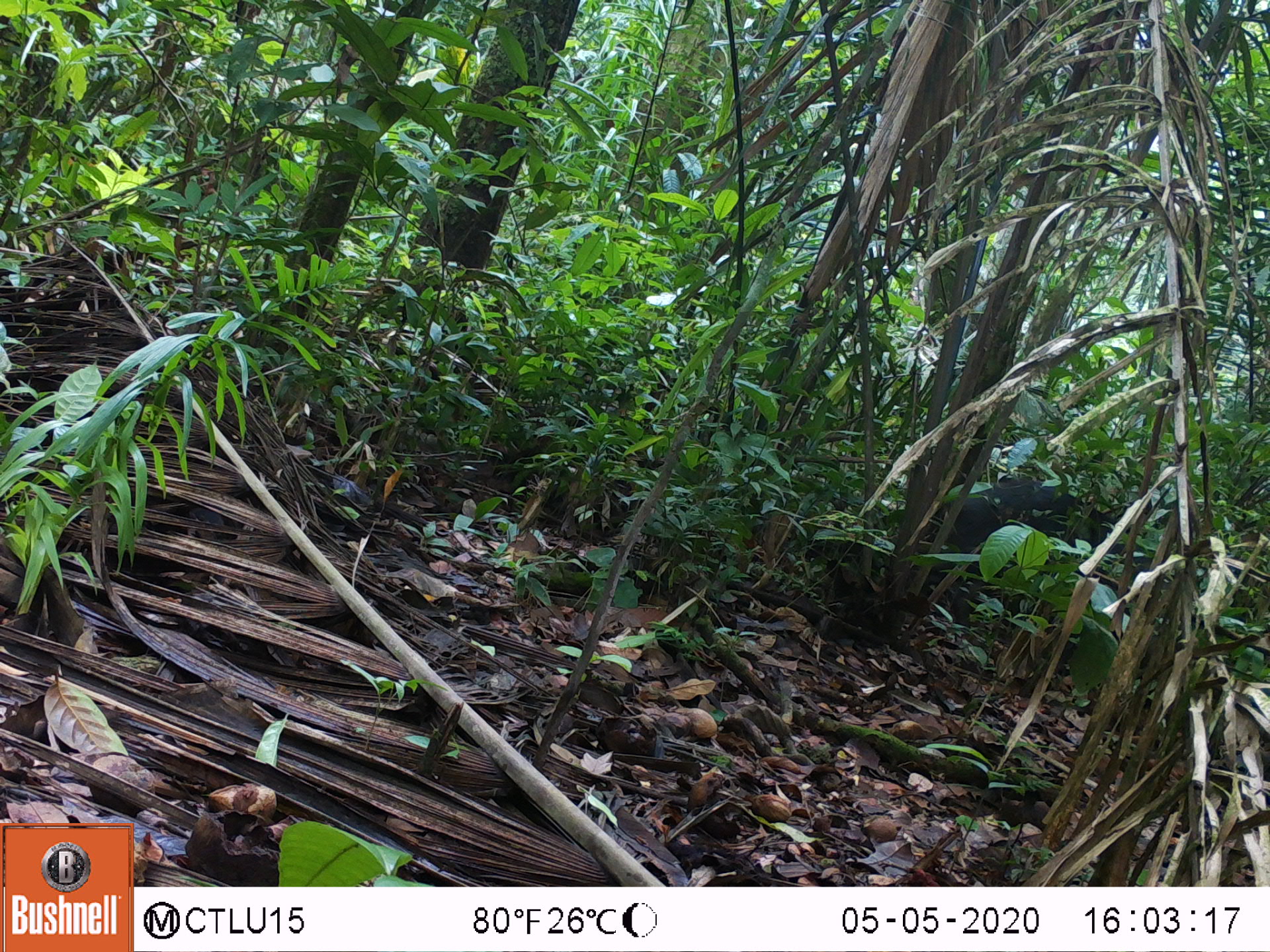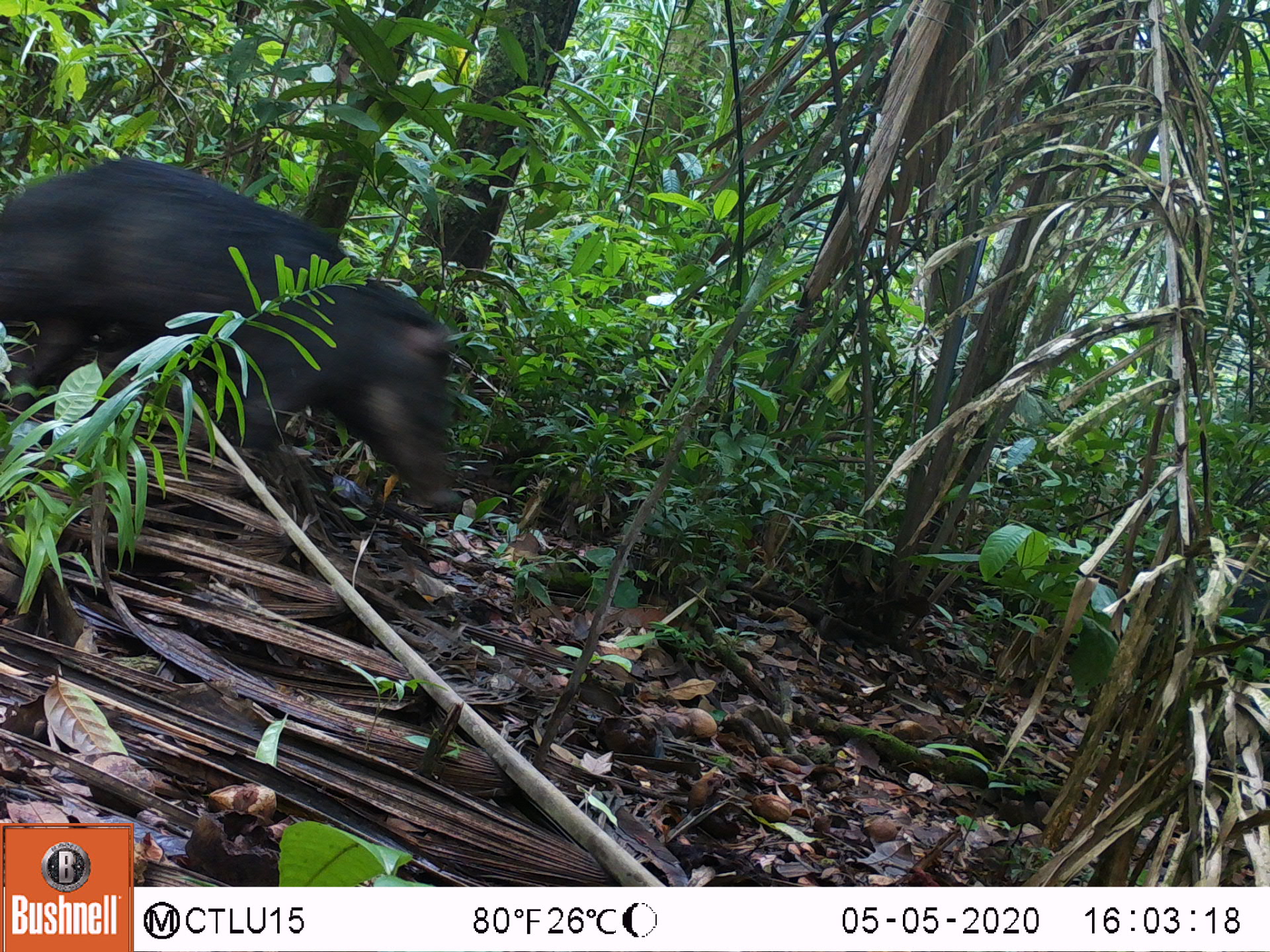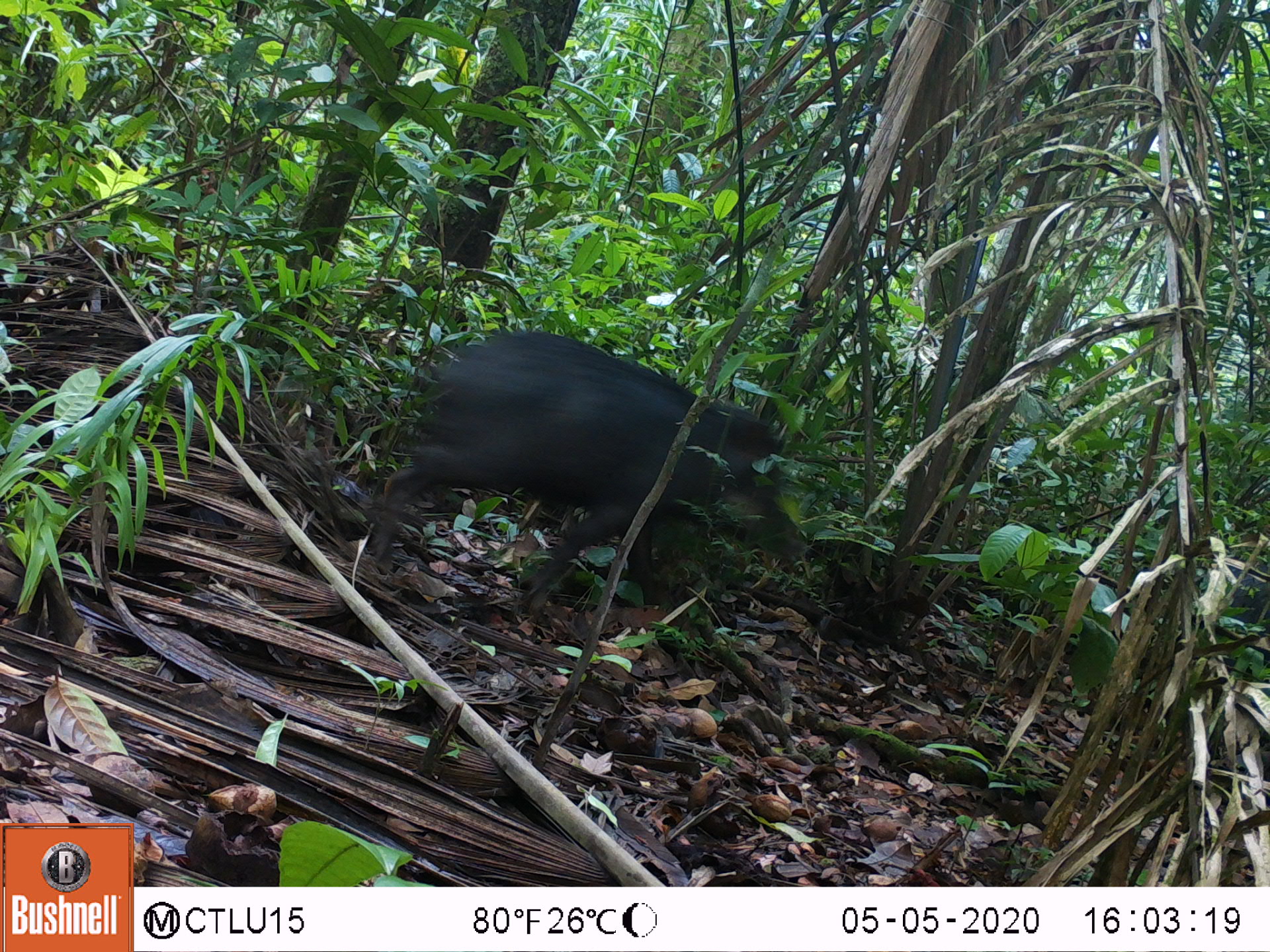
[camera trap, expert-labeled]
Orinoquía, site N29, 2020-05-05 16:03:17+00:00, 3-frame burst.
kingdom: Animalia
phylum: Chordata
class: Mammalia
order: Artiodactyla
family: Tayassuidae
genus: Pecari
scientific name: Pecari tajacu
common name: collared peccary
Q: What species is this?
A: Collared peccary (Pecari tajacu).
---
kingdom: Animalia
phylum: Chordata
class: Mammalia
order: Artiodactyla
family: Tayassuidae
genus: Tayassu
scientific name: Tayassu pecari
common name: white-lipped peccary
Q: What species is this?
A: White-lipped peccary (Tayassu pecari).